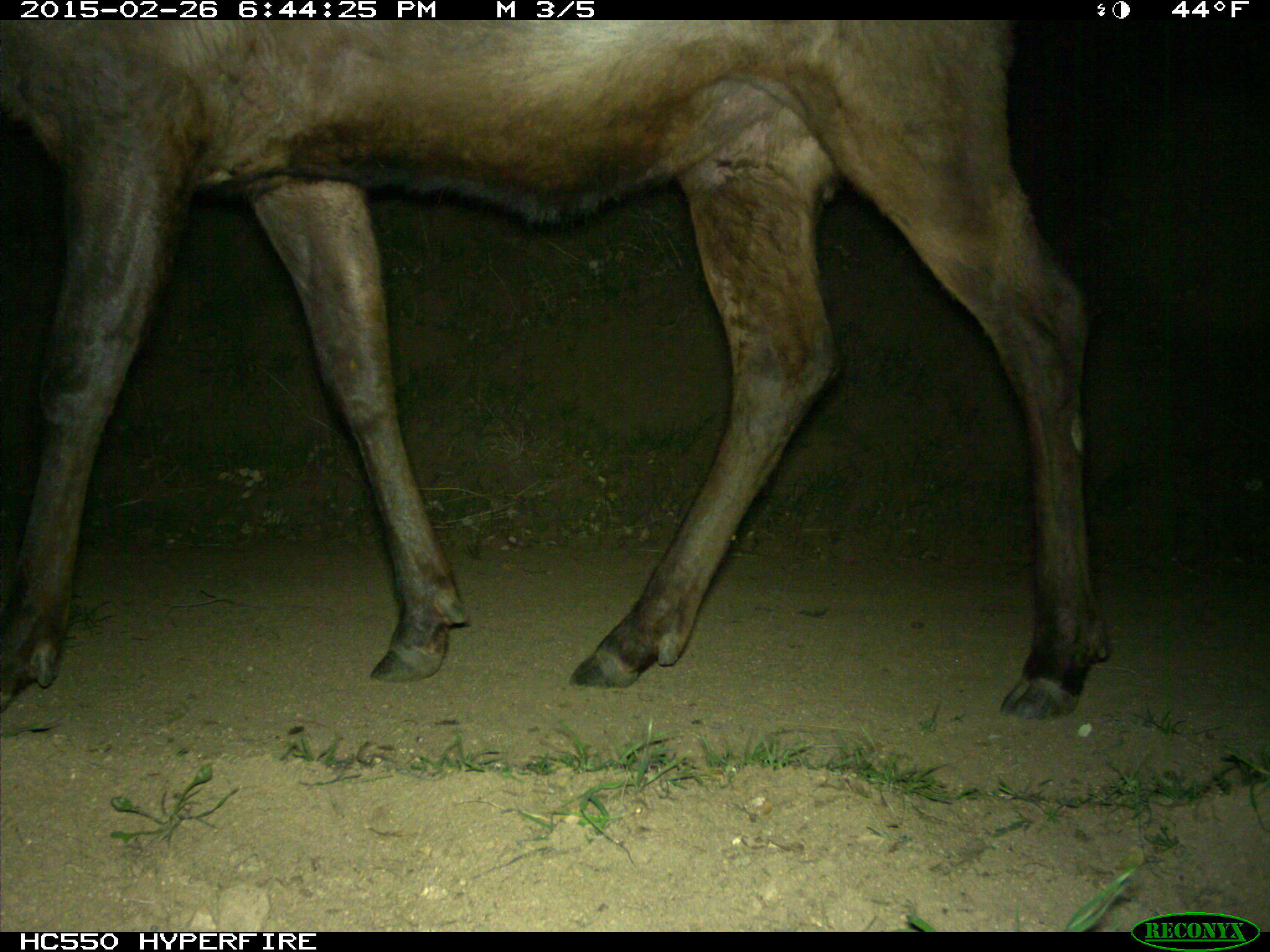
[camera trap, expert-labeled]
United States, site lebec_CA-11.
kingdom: Animalia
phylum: Chordata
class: Mammalia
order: Artiodactyla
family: Cervidae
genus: Cervus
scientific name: Cervus canadensis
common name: elk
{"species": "Cervus canadensis (elk)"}